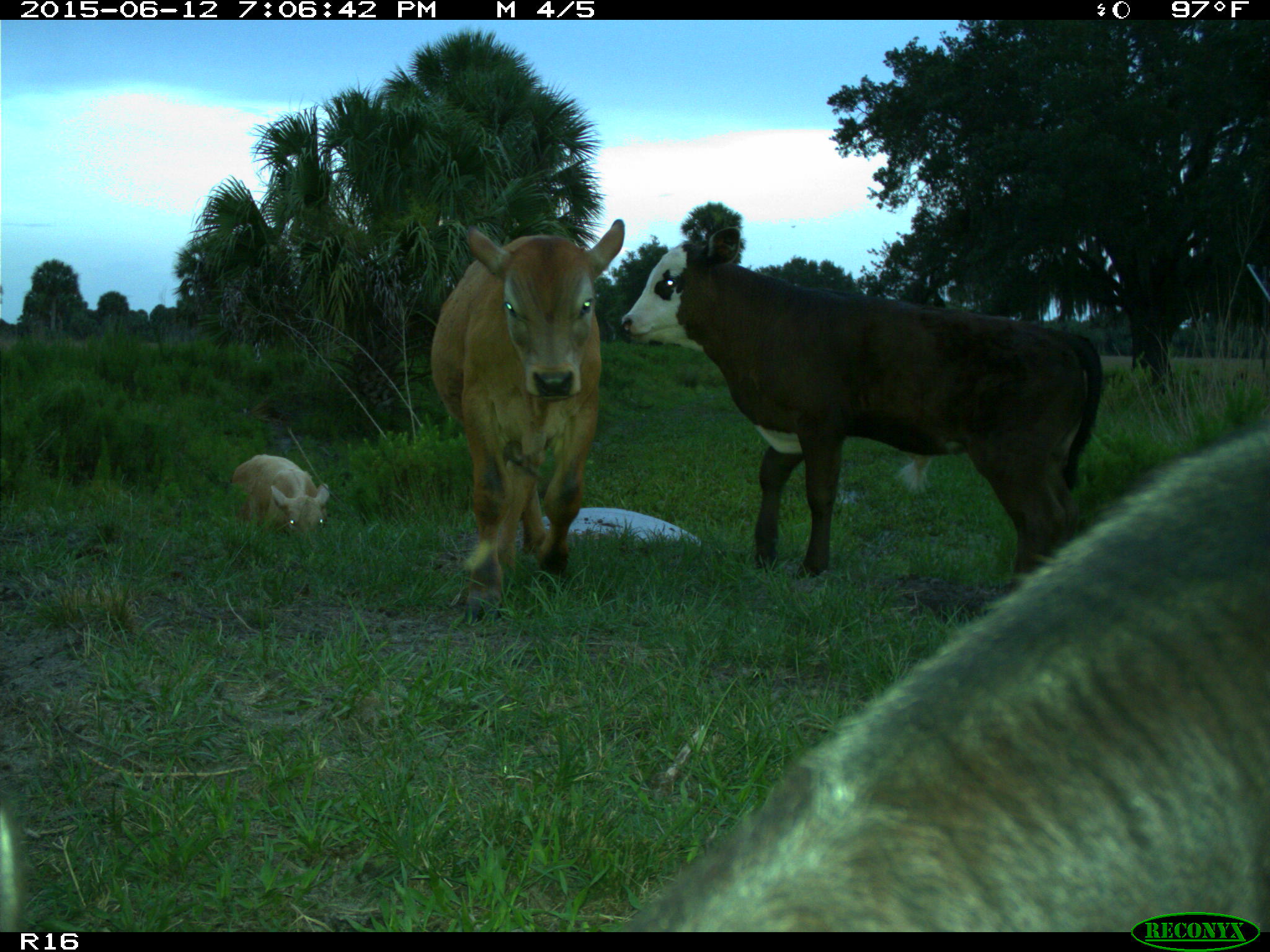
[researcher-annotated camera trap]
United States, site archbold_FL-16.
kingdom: Animalia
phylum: Chordata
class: Mammalia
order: Artiodactyla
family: Bovidae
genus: Bos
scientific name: Bos taurus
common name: domestic cow